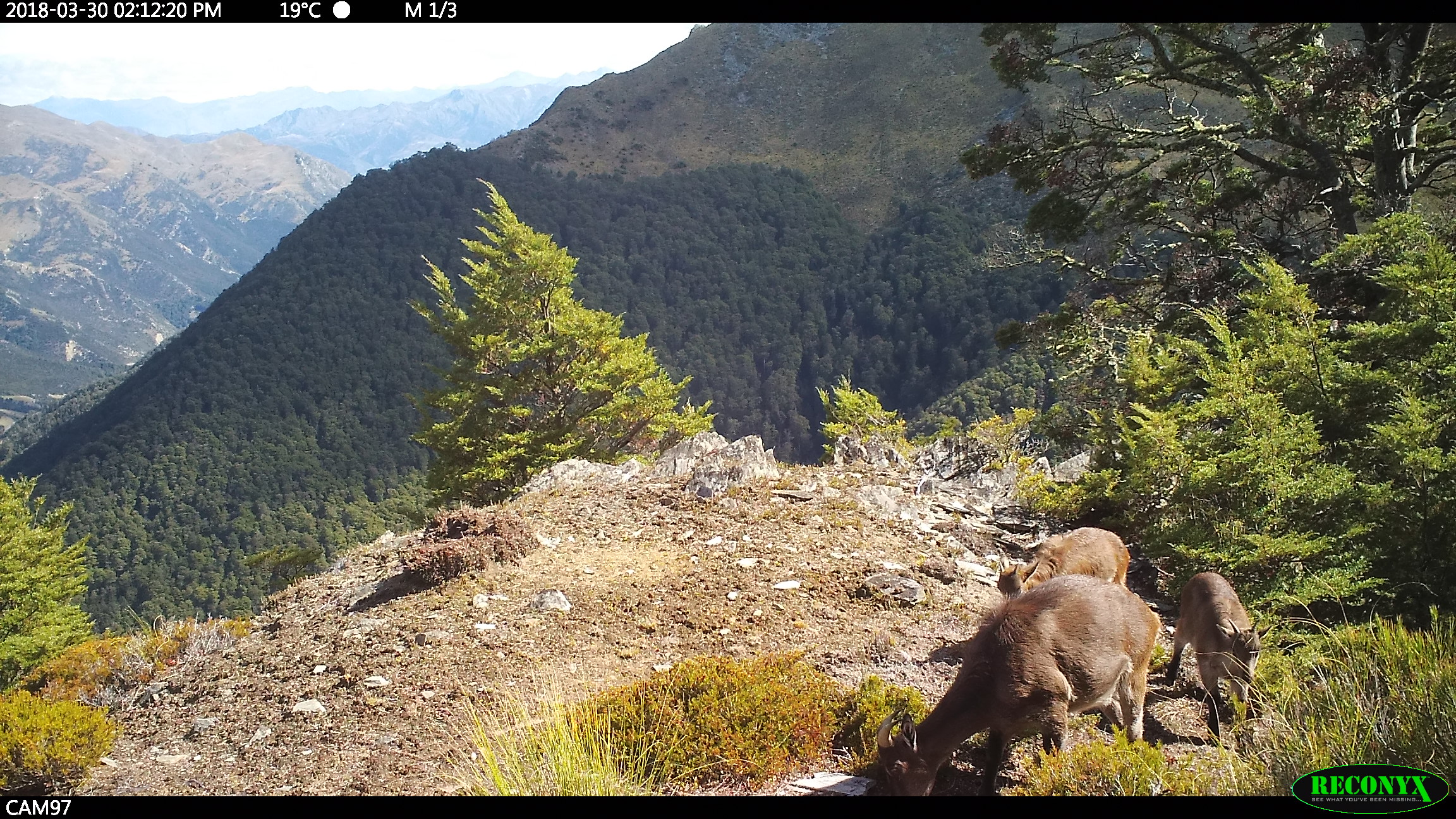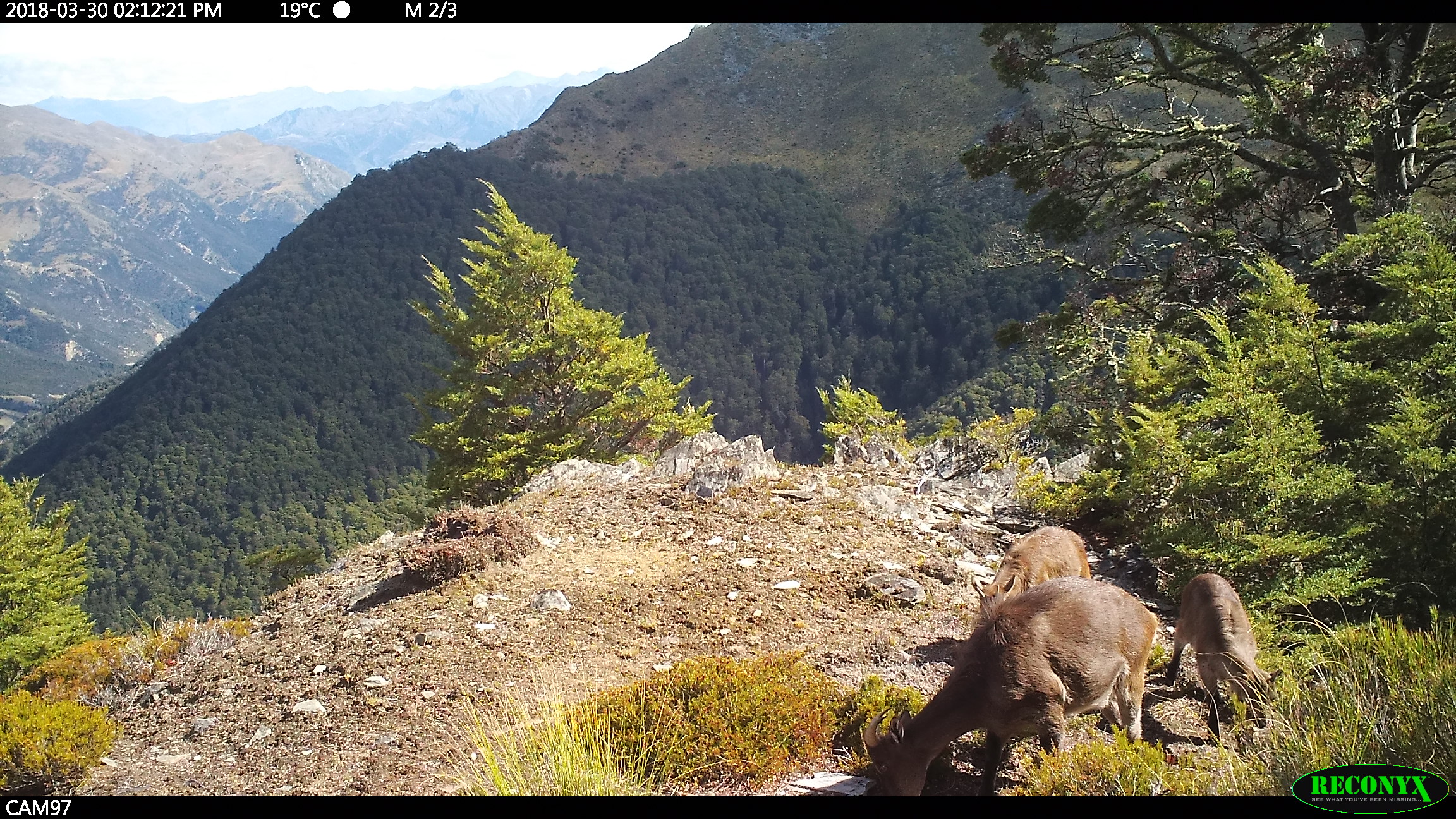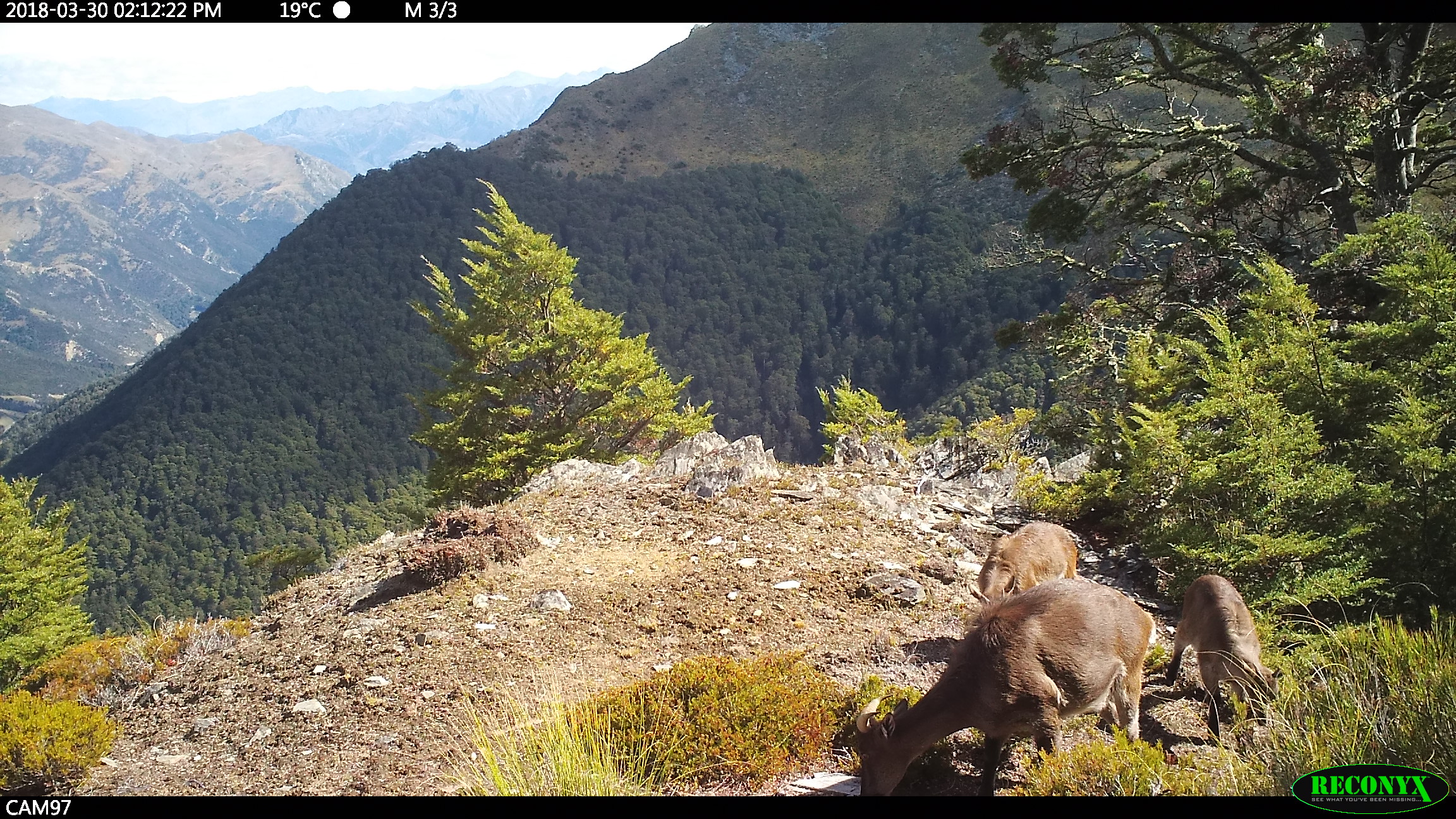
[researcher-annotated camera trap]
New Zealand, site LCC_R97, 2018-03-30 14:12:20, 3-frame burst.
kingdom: Animalia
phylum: Chordata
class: Mammalia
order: Artiodactyla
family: Bovidae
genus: Nilgiritragus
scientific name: Nilgiritragus hylocrius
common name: tahr